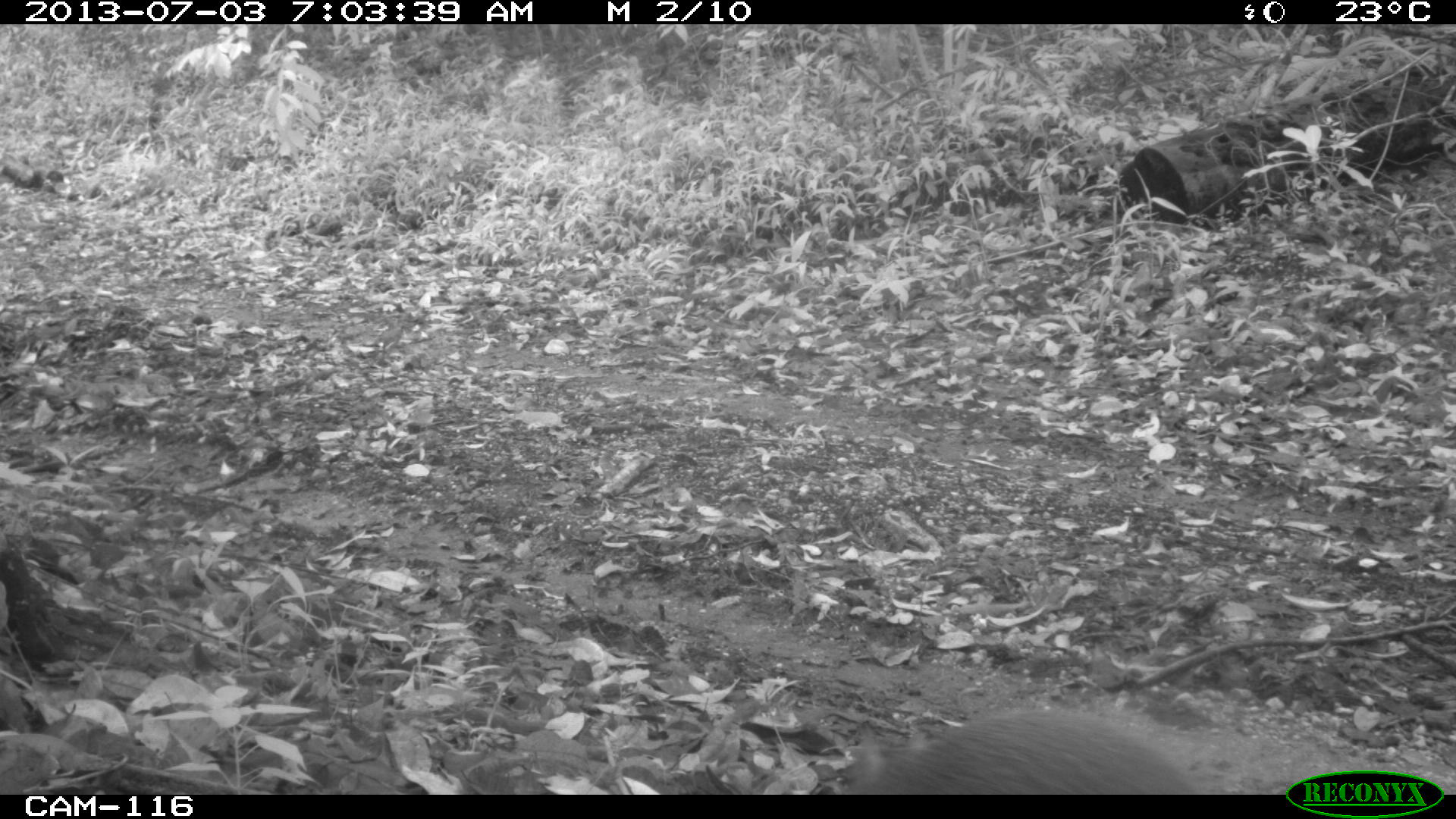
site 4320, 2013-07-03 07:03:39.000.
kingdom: Animalia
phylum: Chordata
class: Mammalia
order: Rodentia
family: Dasyproctidae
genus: Dasyprocta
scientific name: Dasyprocta punctata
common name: central american agouti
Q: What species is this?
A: Dasyprocta punctata (central american agouti).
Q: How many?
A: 1.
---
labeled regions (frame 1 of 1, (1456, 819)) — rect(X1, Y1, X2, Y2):
dasyprocta punctata: rect(807, 695, 1205, 794)